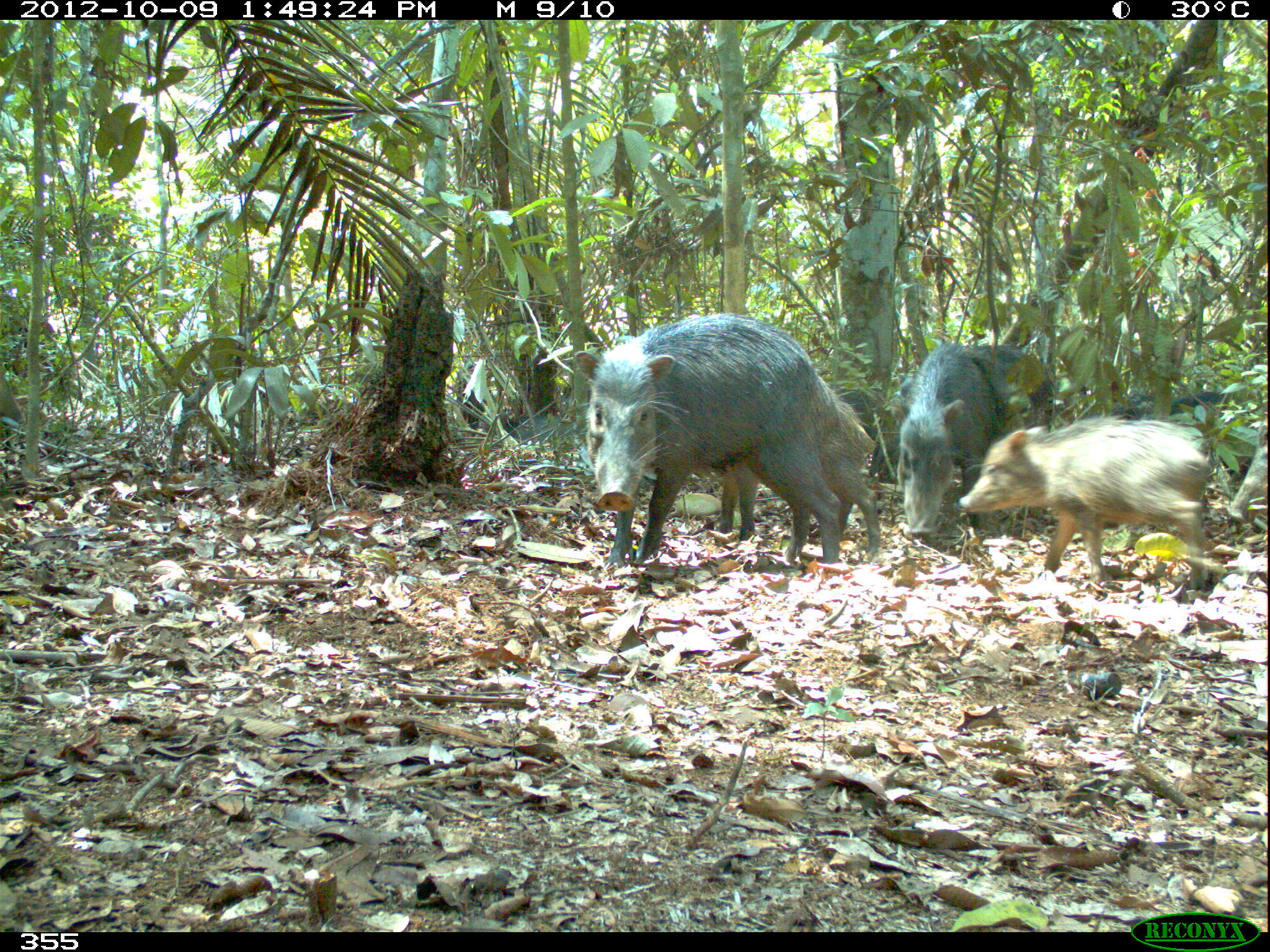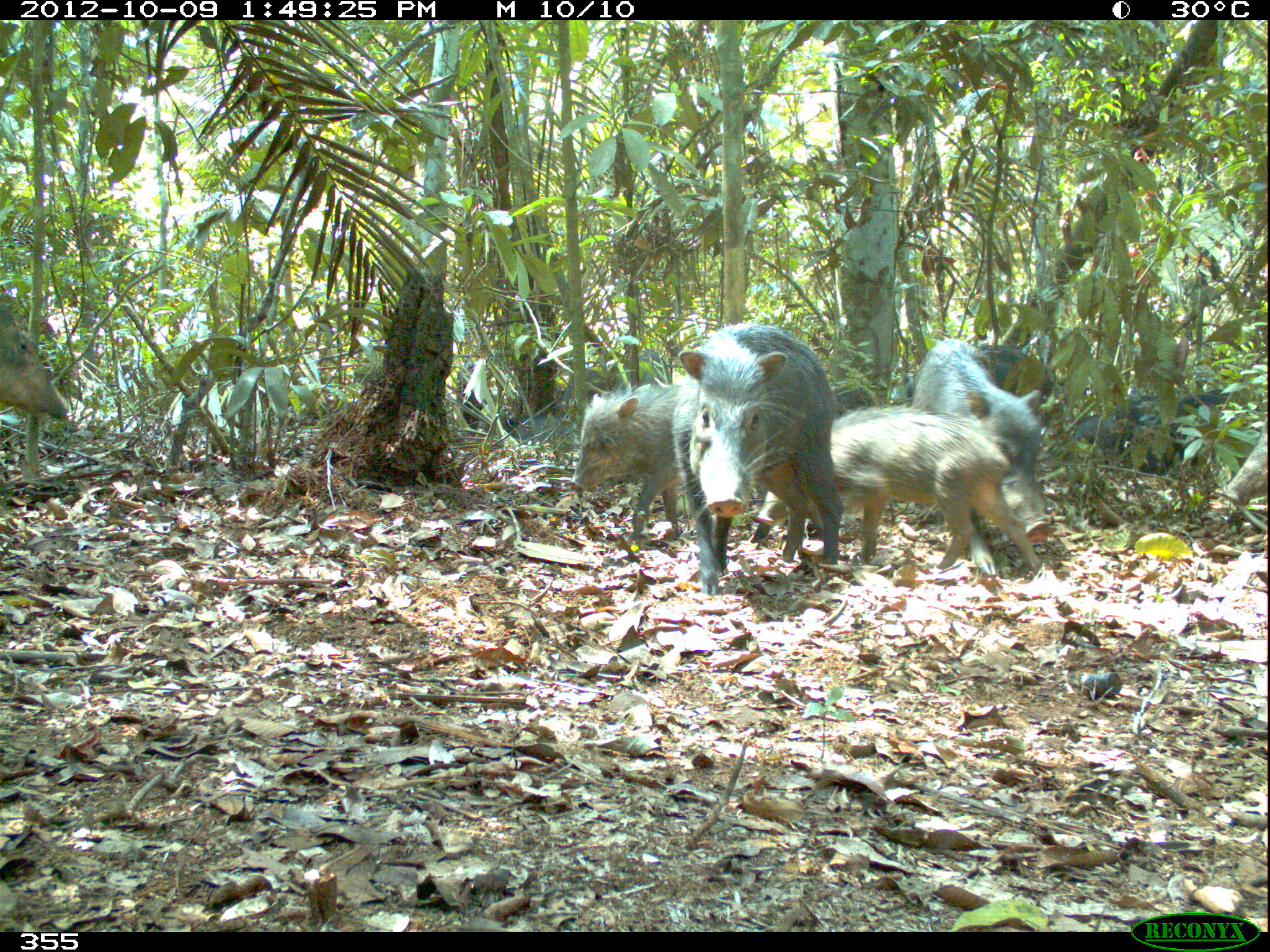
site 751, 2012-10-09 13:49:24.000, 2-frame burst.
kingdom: Animalia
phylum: Chordata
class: Mammalia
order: Artiodactyla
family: Tayassuidae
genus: Tayassu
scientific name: Tayassu pecari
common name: white-lipped peccary